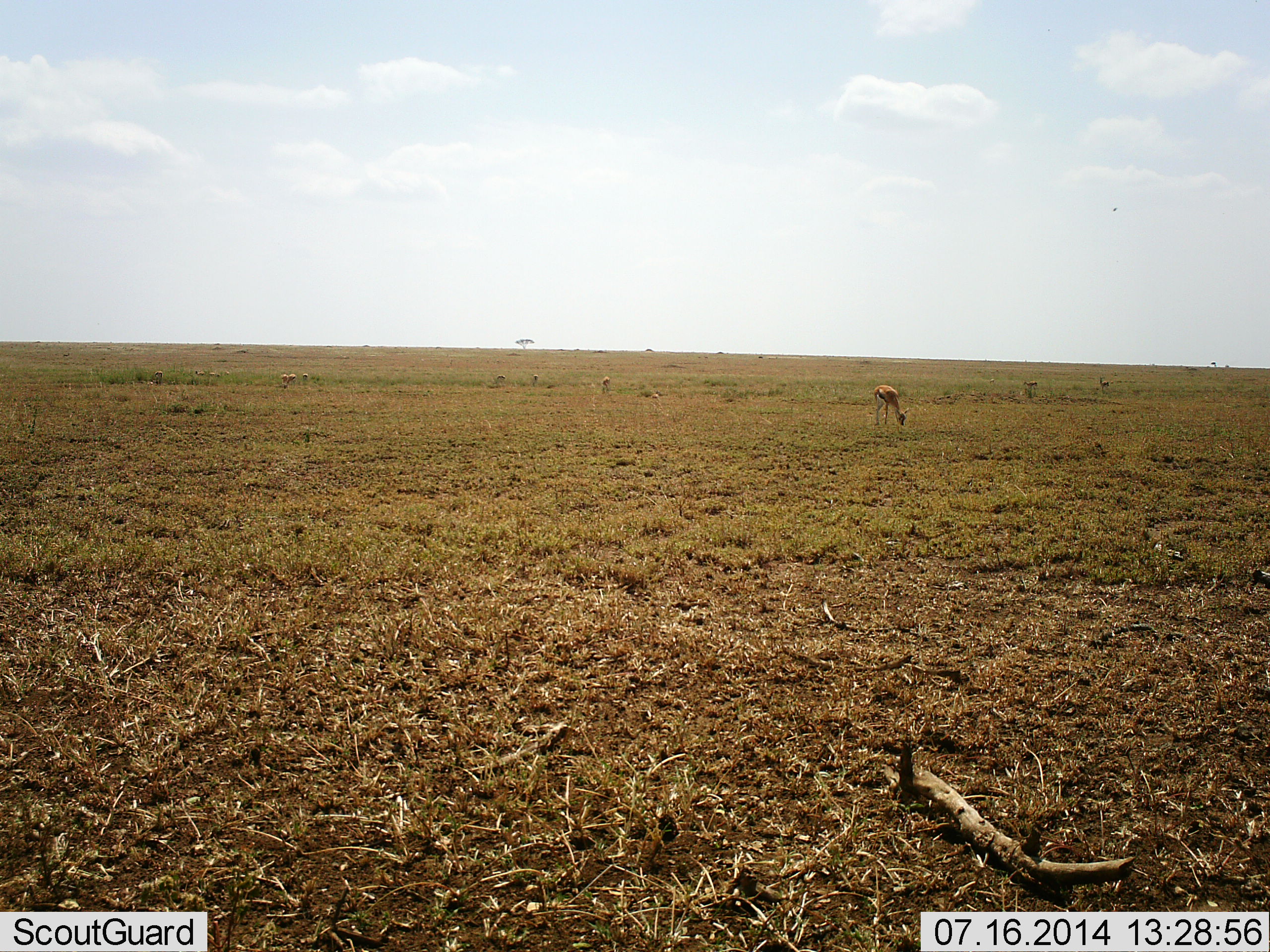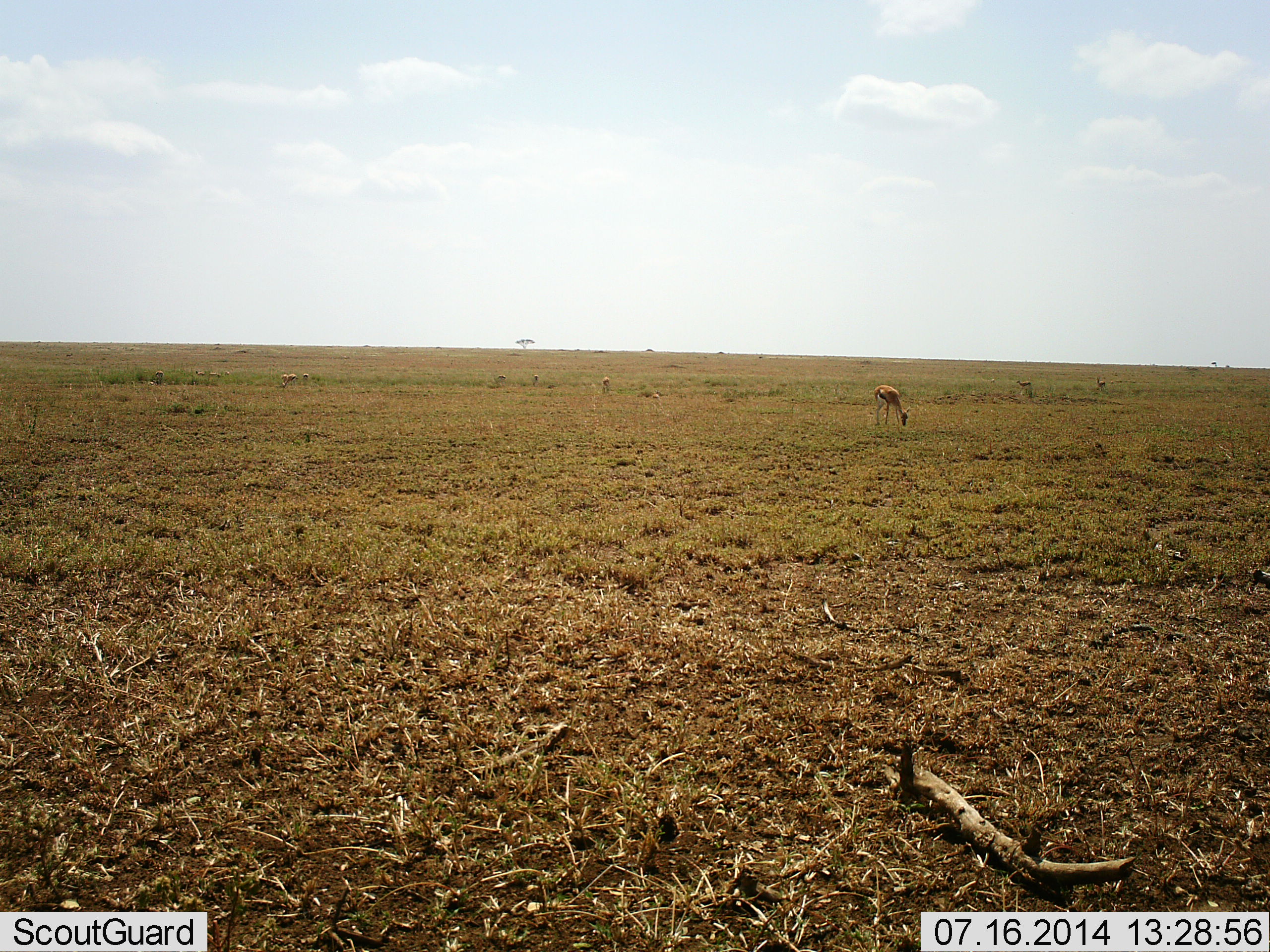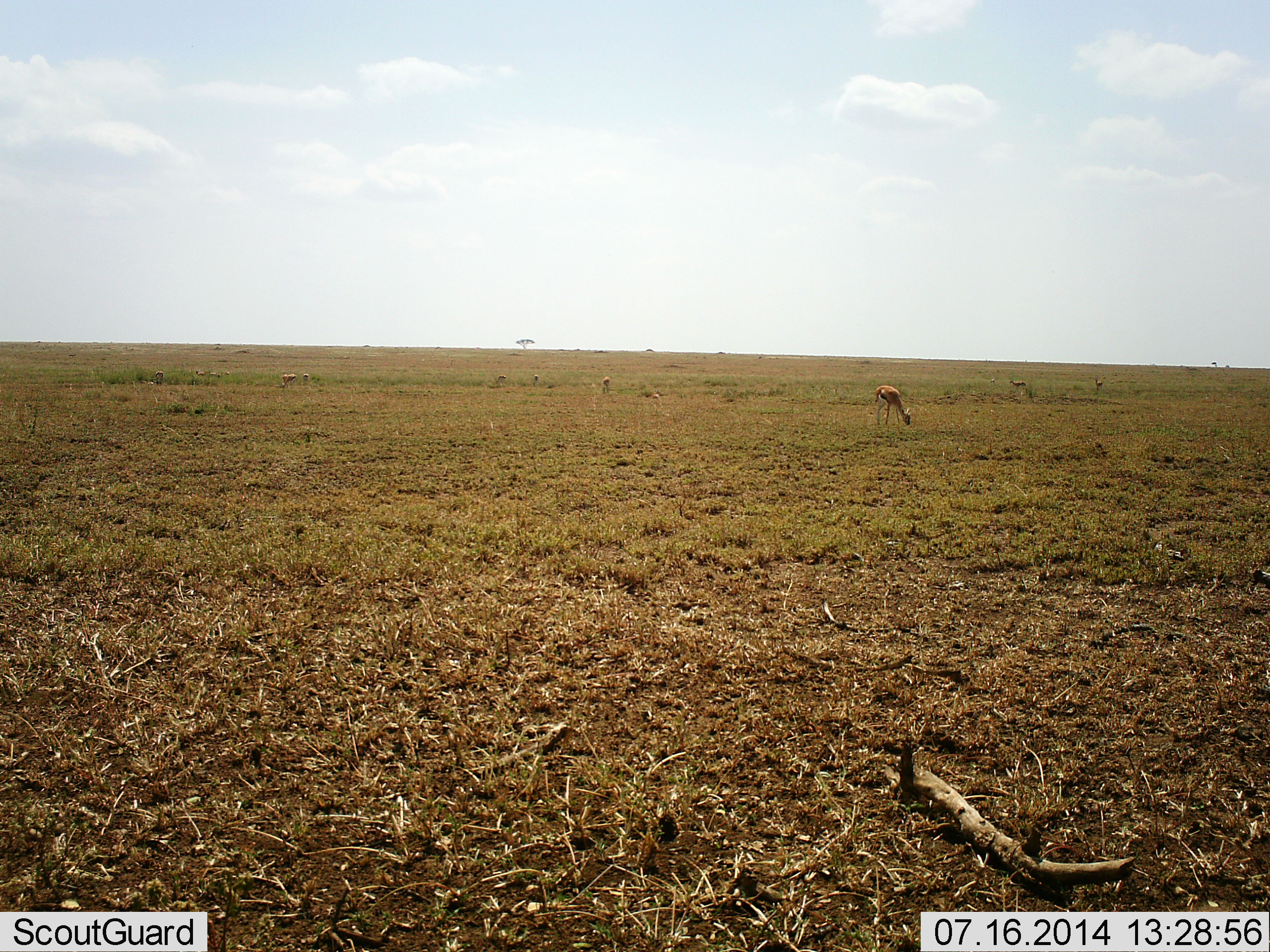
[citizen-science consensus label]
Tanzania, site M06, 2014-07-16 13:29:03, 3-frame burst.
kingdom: Animalia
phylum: Chordata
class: Mammalia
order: Artiodactyla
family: Bovidae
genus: Eudorcas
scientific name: Eudorcas thomsonii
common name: thomson's gazelle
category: gazellethomsons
Gazellethomsons (thomson's gazelle) (Eudorcas thomsonii), count 6. Behavior (volunteer vote fractions): standing 27%, resting 0%, moving 55%, interacting 0%. Young present (vote fraction): 0%. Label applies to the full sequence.